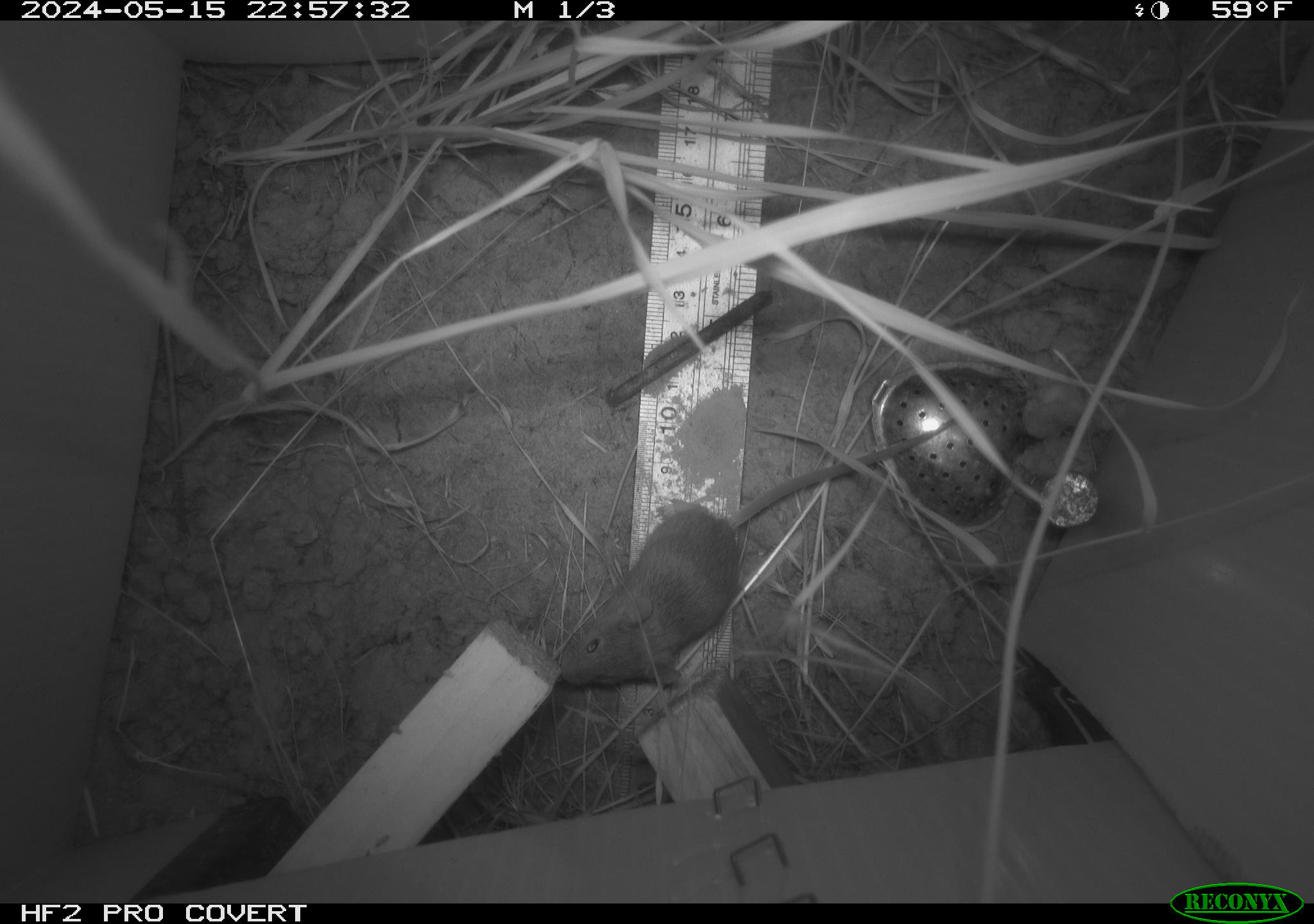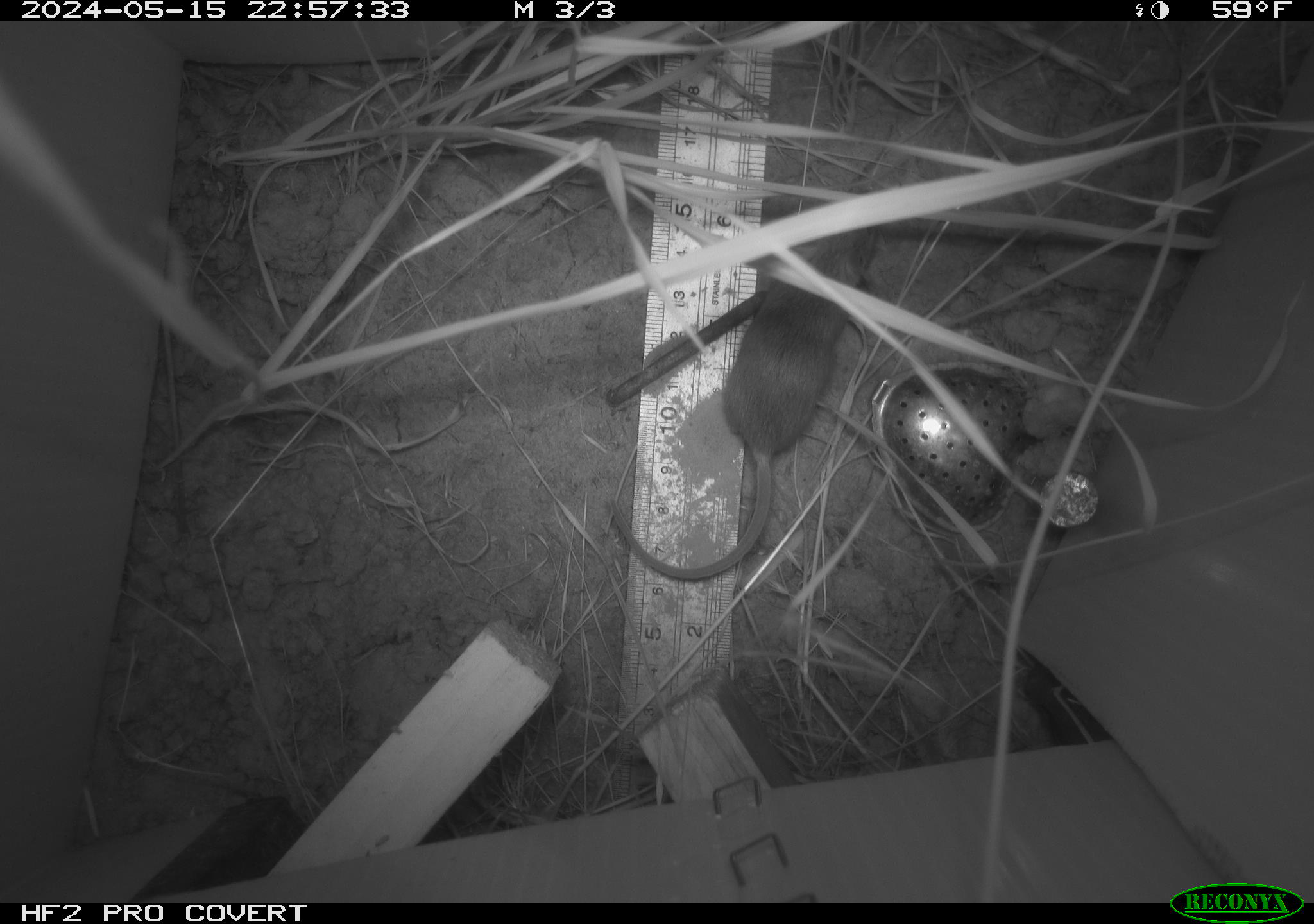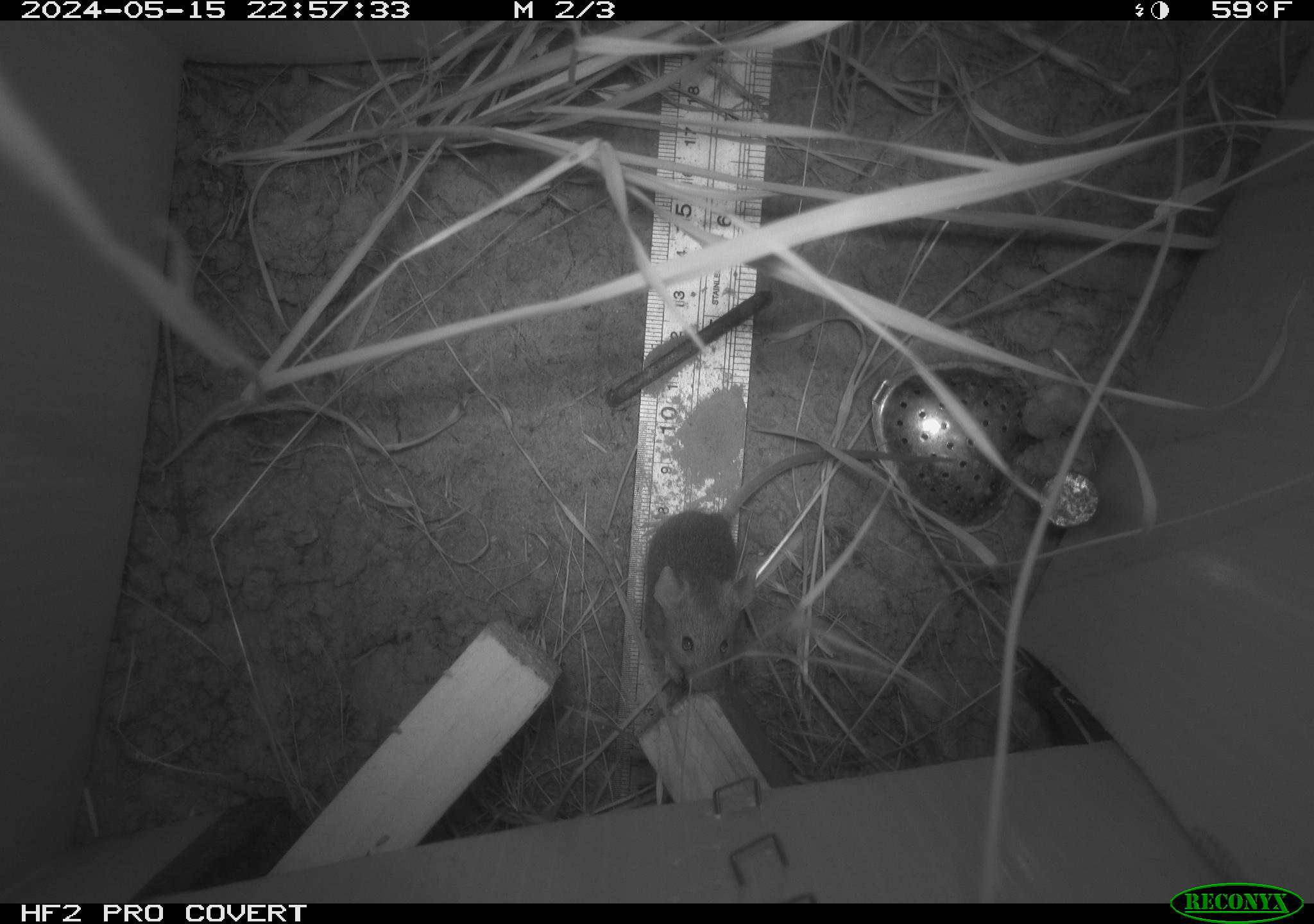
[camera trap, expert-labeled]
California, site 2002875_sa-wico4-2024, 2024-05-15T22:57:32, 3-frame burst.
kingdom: Animalia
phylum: Chordata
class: Mammalia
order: Rodentia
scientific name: Rodentia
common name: mouse species